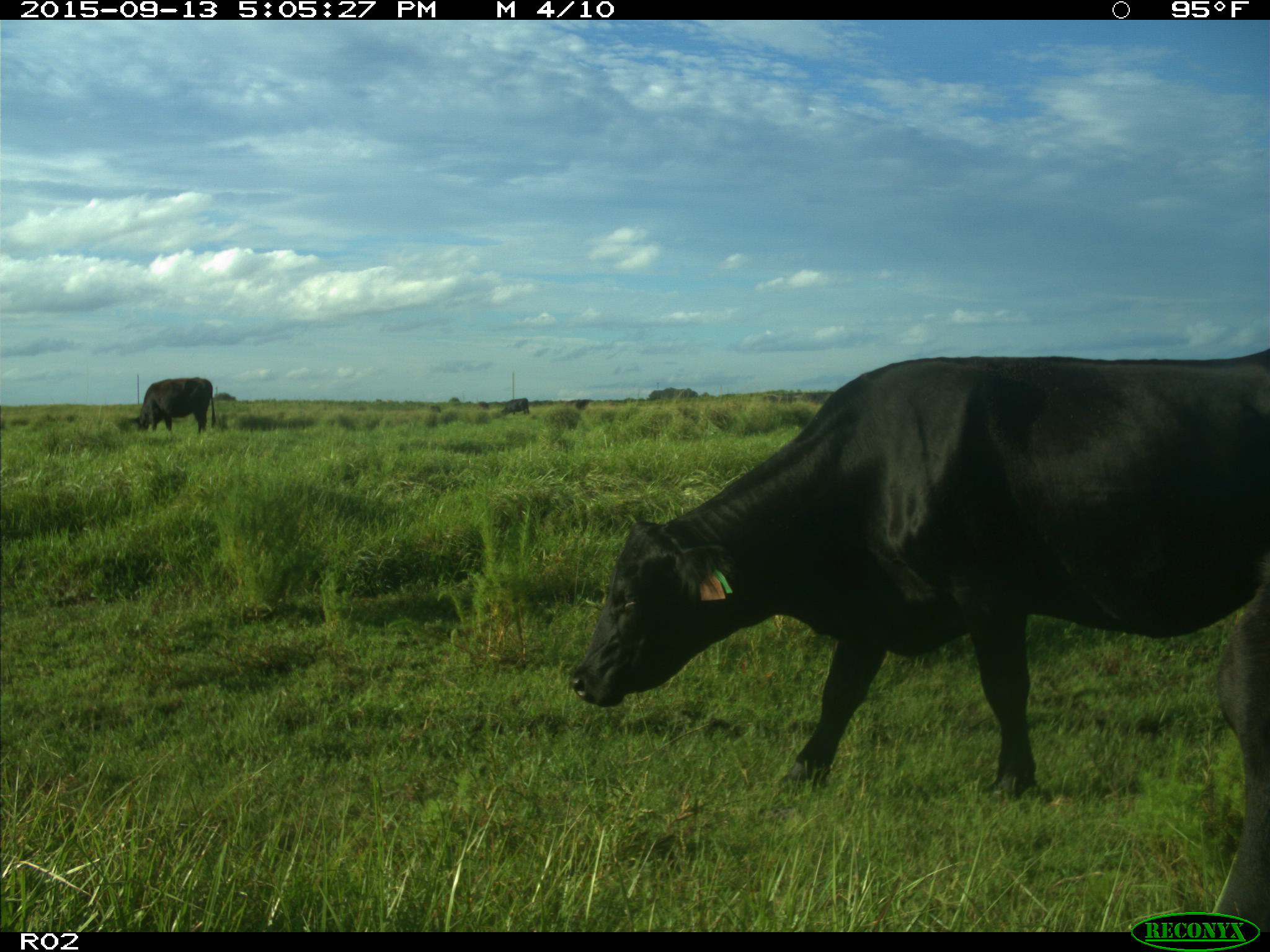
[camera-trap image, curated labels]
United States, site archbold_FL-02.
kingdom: Animalia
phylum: Chordata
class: Mammalia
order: Artiodactyla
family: Bovidae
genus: Bos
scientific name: Bos taurus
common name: domestic cow